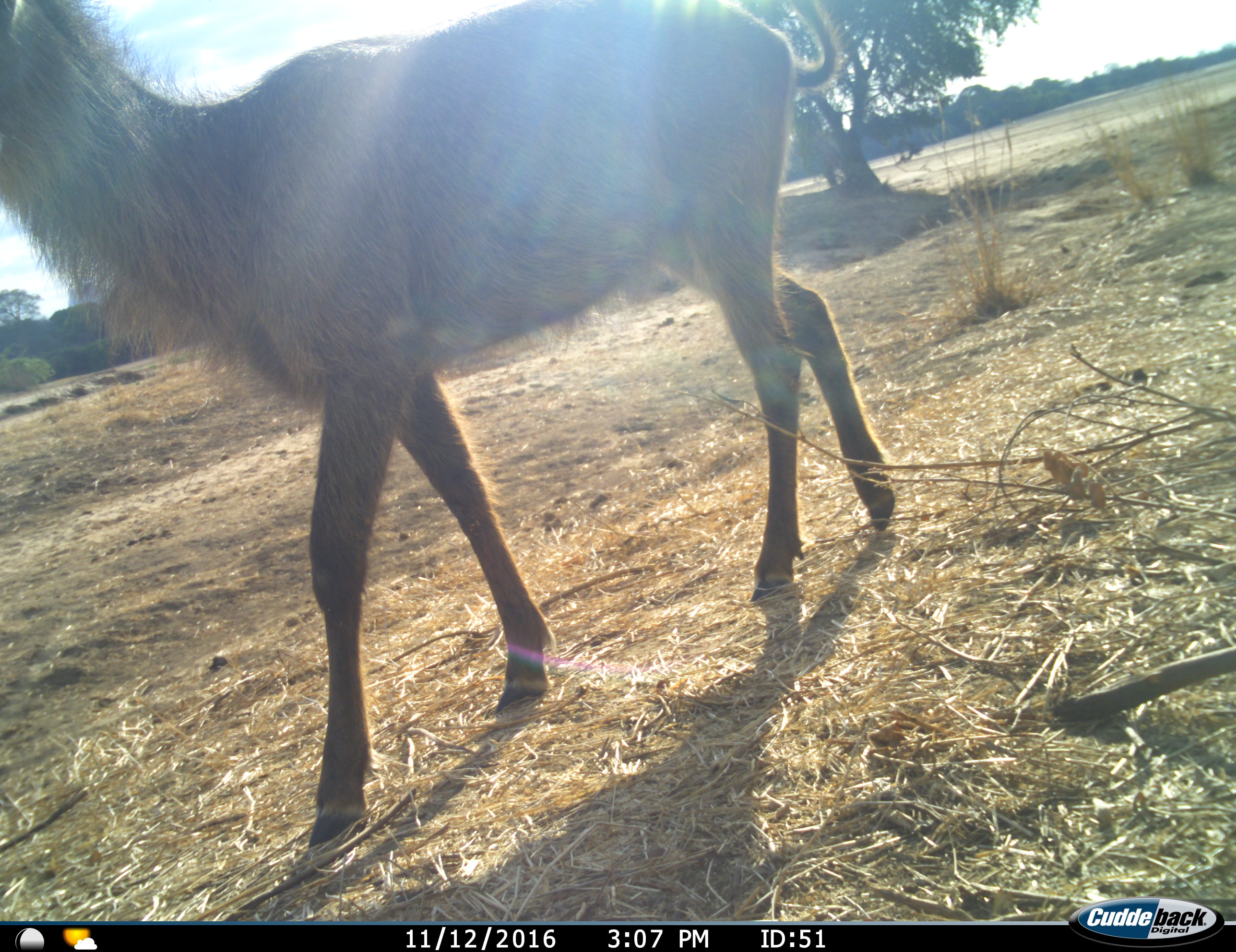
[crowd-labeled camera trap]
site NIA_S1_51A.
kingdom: Animalia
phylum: Chordata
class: Mammalia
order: Artiodactyla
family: Bovidae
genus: Kobus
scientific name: Kobus ellipsiprymnus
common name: waterbuck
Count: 1.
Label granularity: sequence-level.